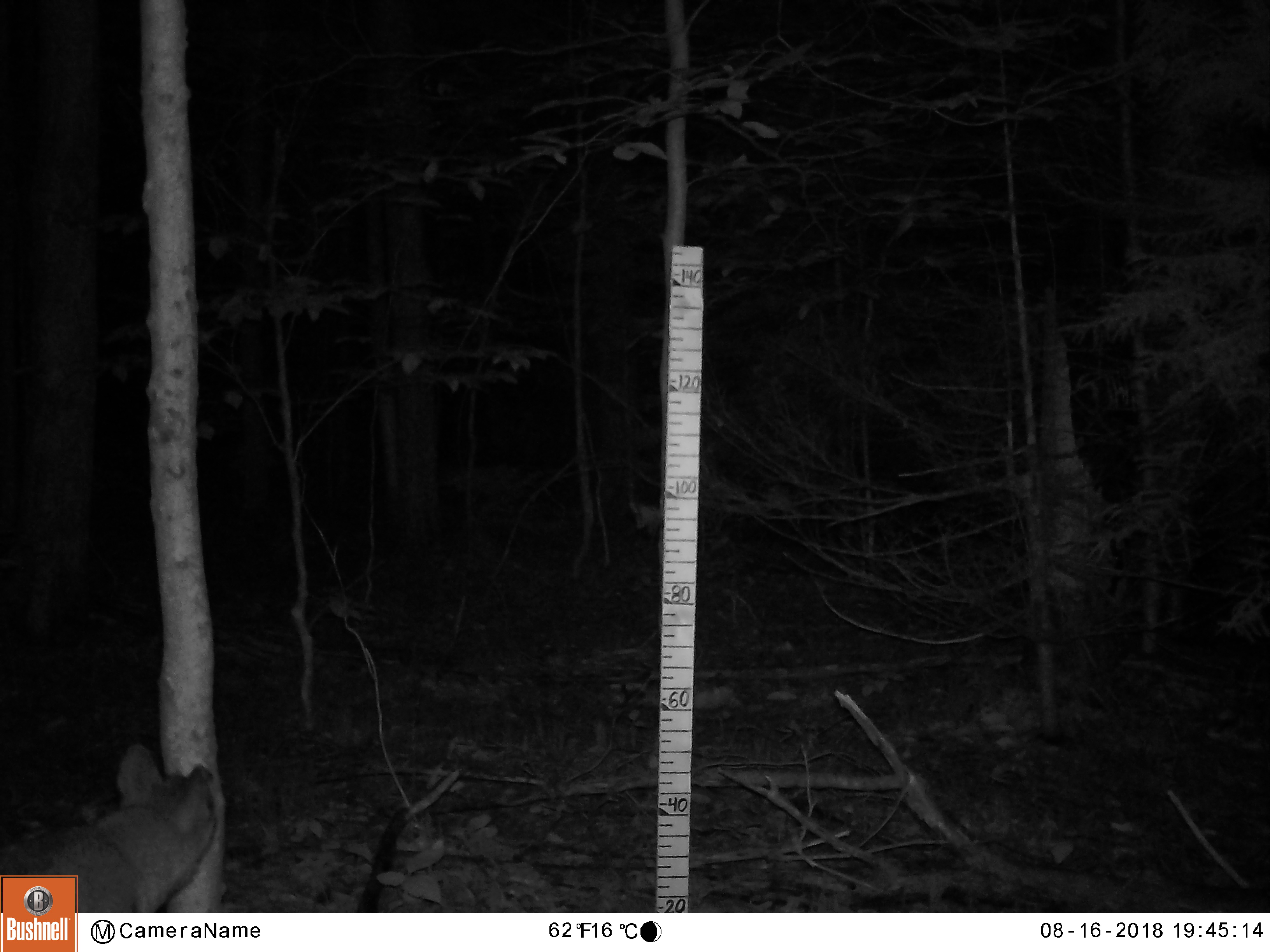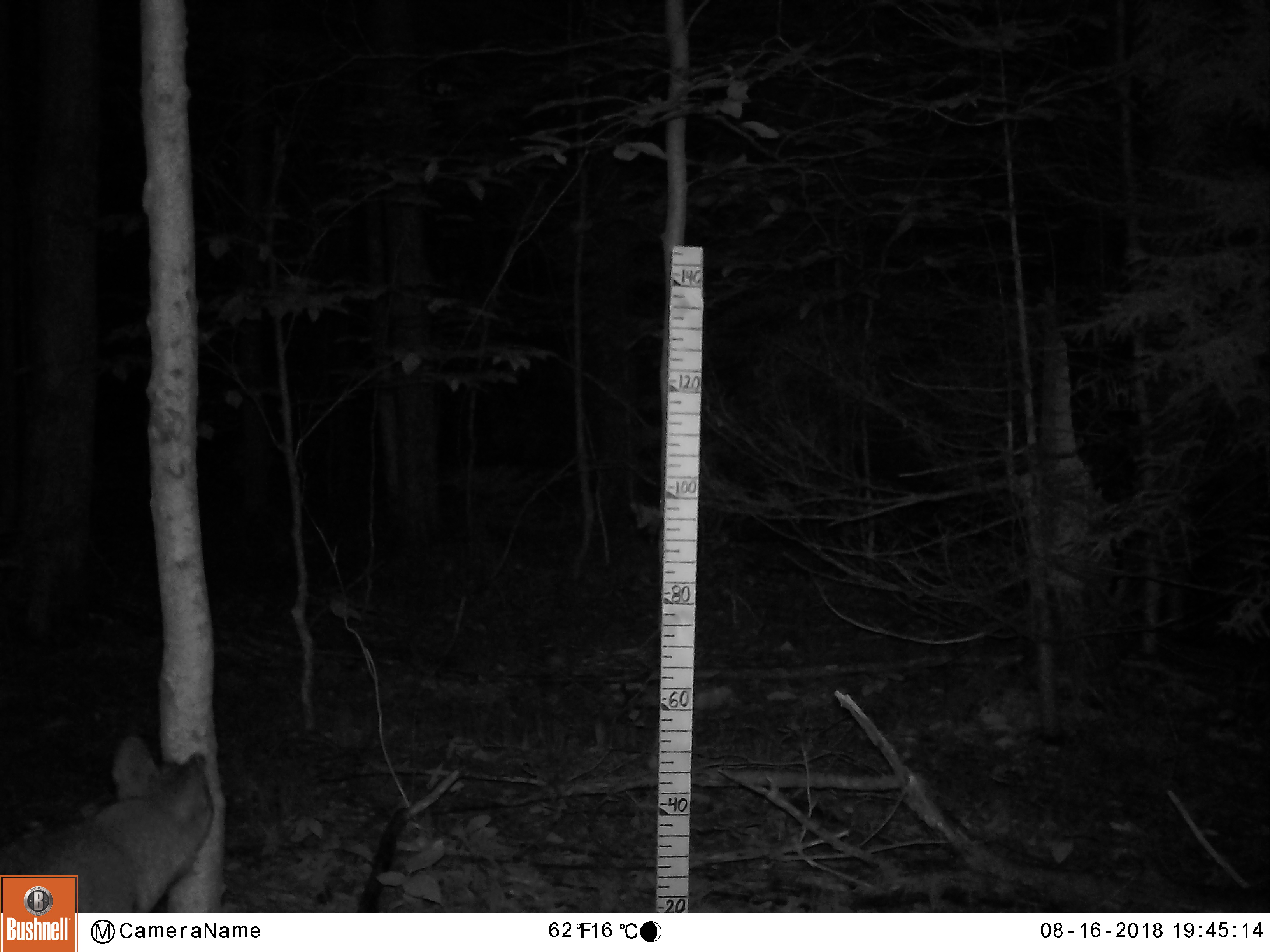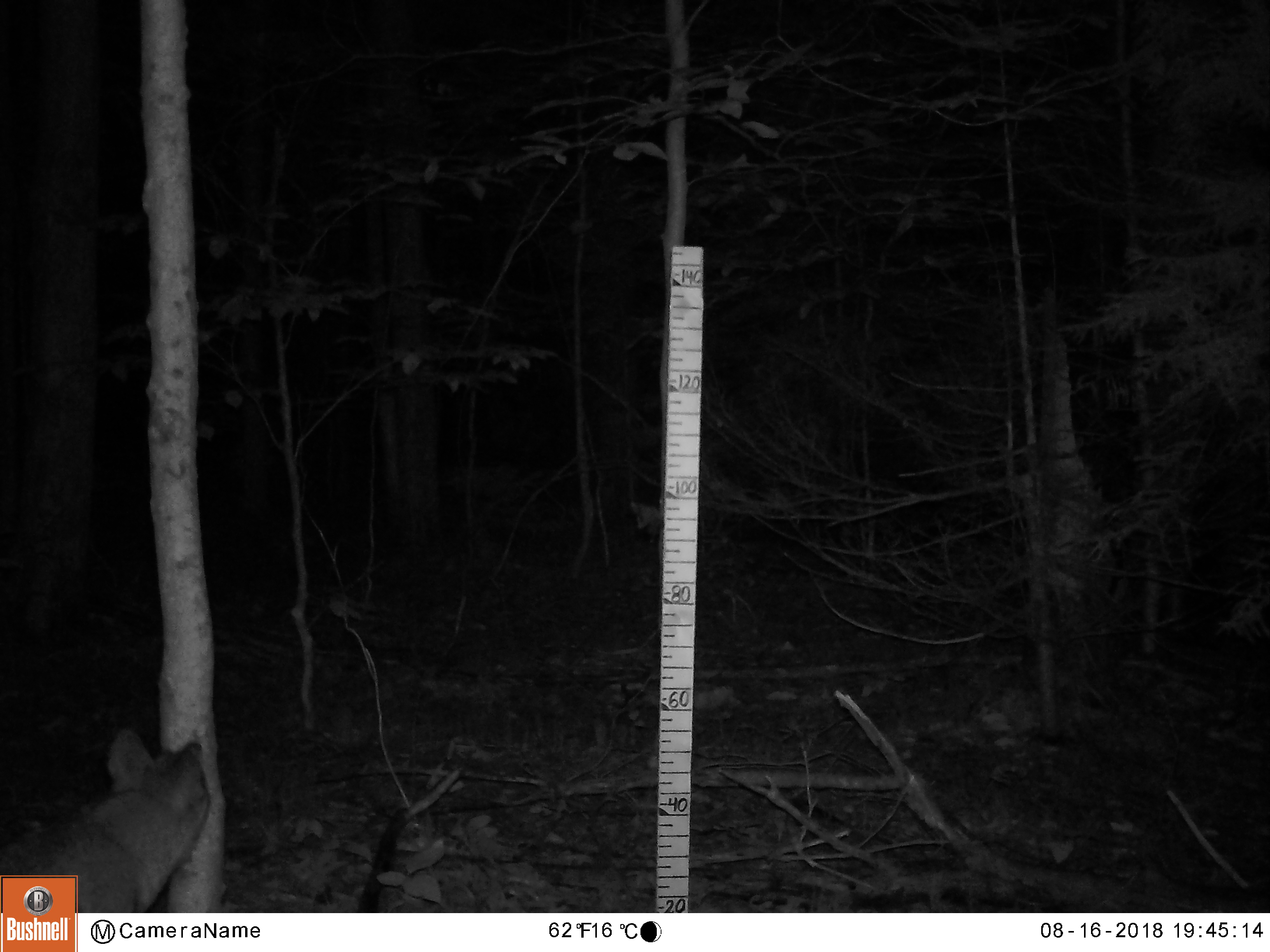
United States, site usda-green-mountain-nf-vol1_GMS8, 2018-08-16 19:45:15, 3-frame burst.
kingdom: Animalia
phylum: Chordata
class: Mammalia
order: Carnivora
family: Canidae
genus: Canis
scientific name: Canis latrans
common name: coyote